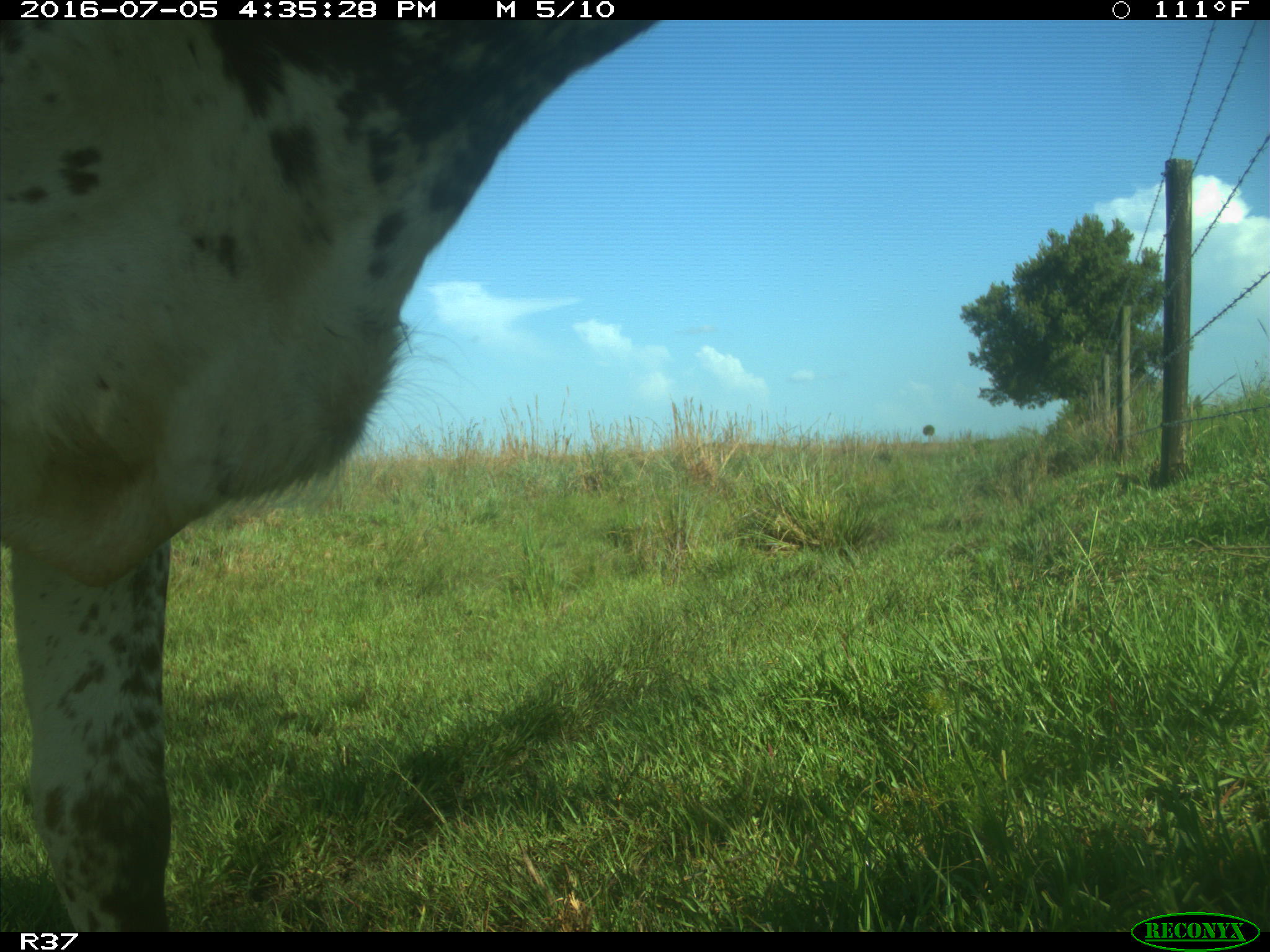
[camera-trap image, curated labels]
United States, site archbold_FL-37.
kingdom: Animalia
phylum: Chordata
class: Mammalia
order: Artiodactyla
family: Bovidae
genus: Bos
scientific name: Bos taurus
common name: domestic cow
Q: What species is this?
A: Bos taurus (domestic cow).